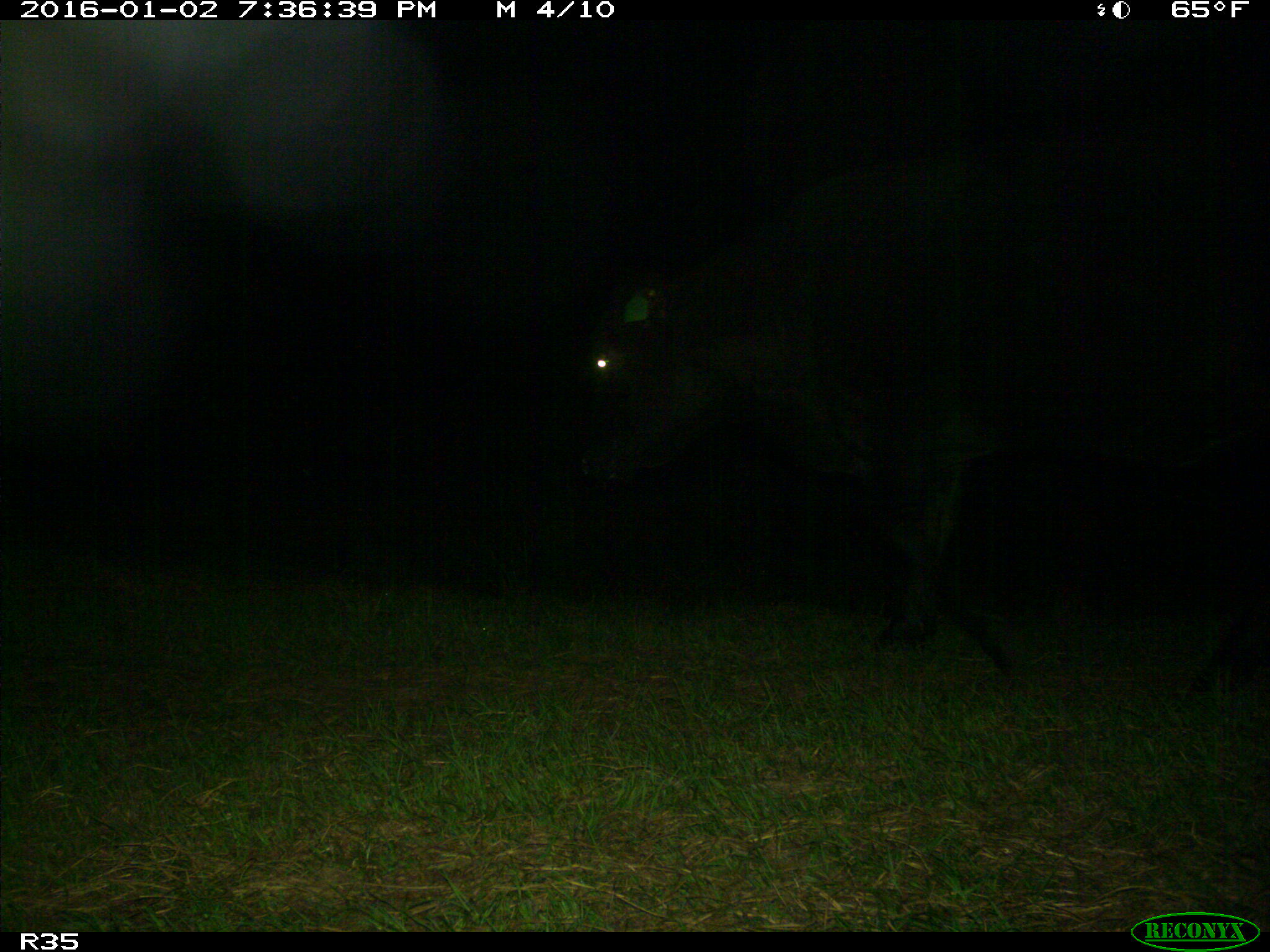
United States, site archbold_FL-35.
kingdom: Animalia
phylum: Chordata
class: Mammalia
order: Artiodactyla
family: Bovidae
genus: Bos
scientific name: Bos taurus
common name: domestic cow